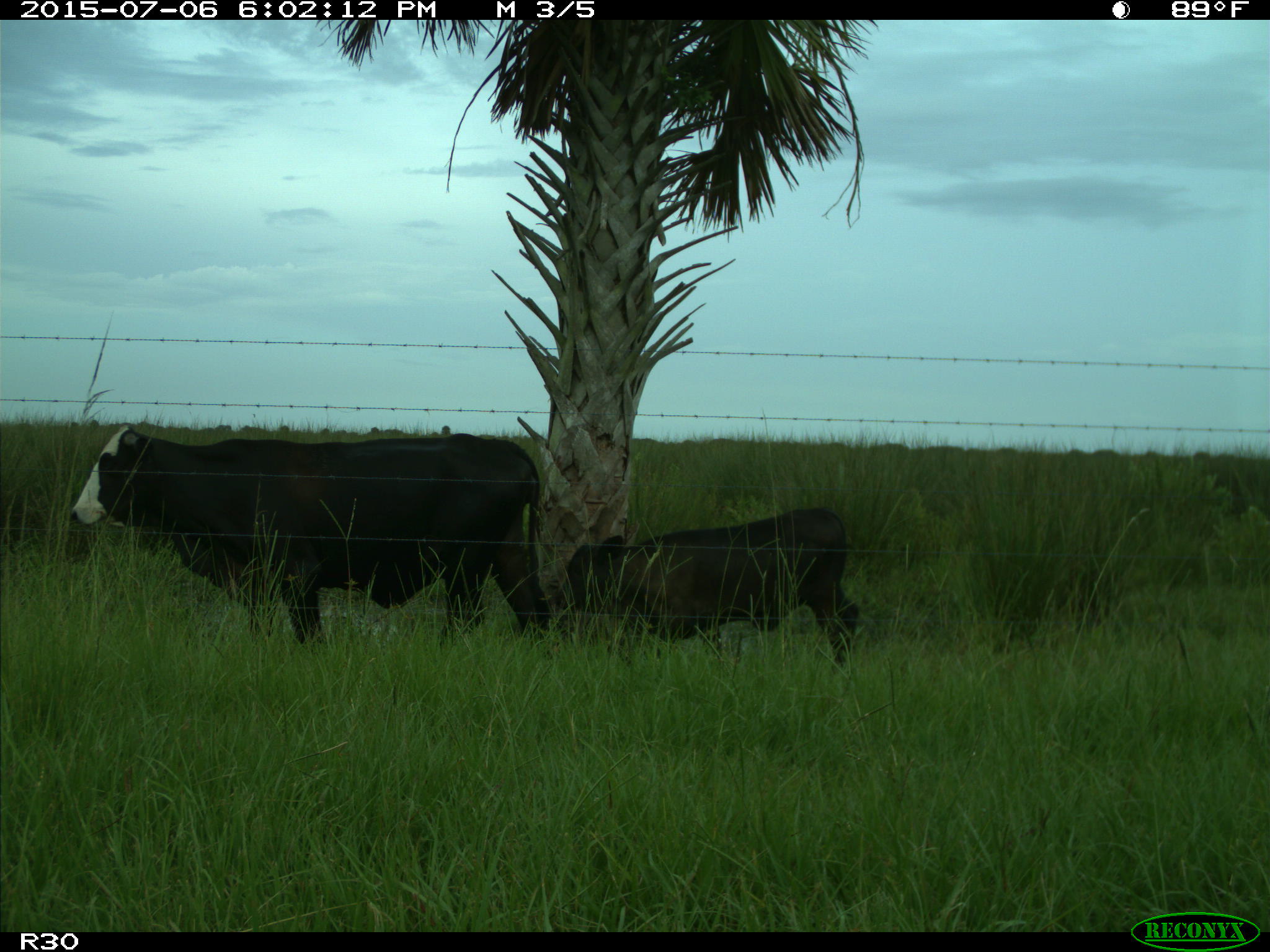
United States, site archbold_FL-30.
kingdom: Animalia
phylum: Chordata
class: Mammalia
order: Artiodactyla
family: Bovidae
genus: Bos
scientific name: Bos taurus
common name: domestic cow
Bos taurus (domestic cow).